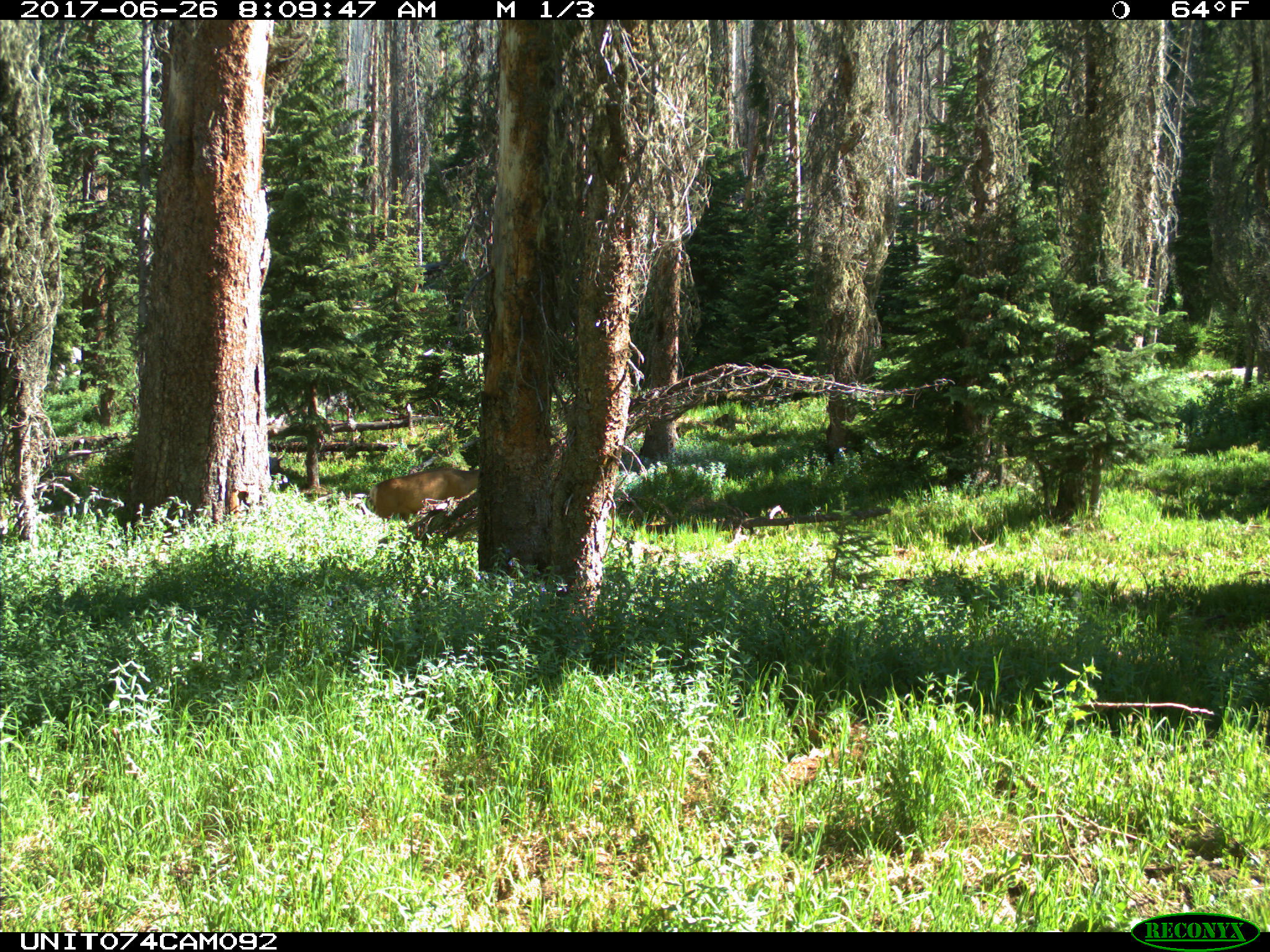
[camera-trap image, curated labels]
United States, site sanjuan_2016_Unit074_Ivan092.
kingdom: Animalia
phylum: Chordata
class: Mammalia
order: Artiodactyla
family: Cervidae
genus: Odocoileus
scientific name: Odocoileus hemionus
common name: mule deer